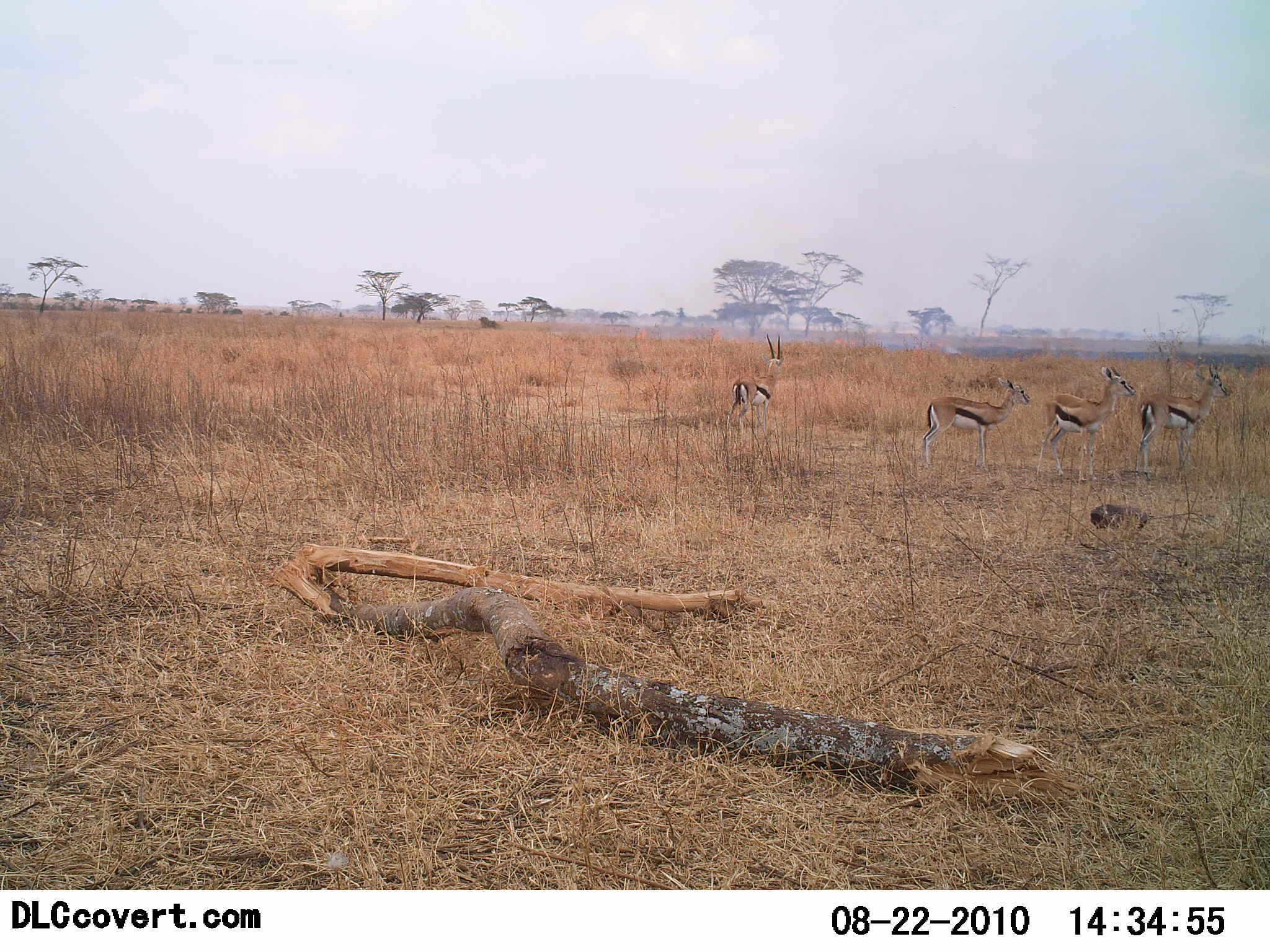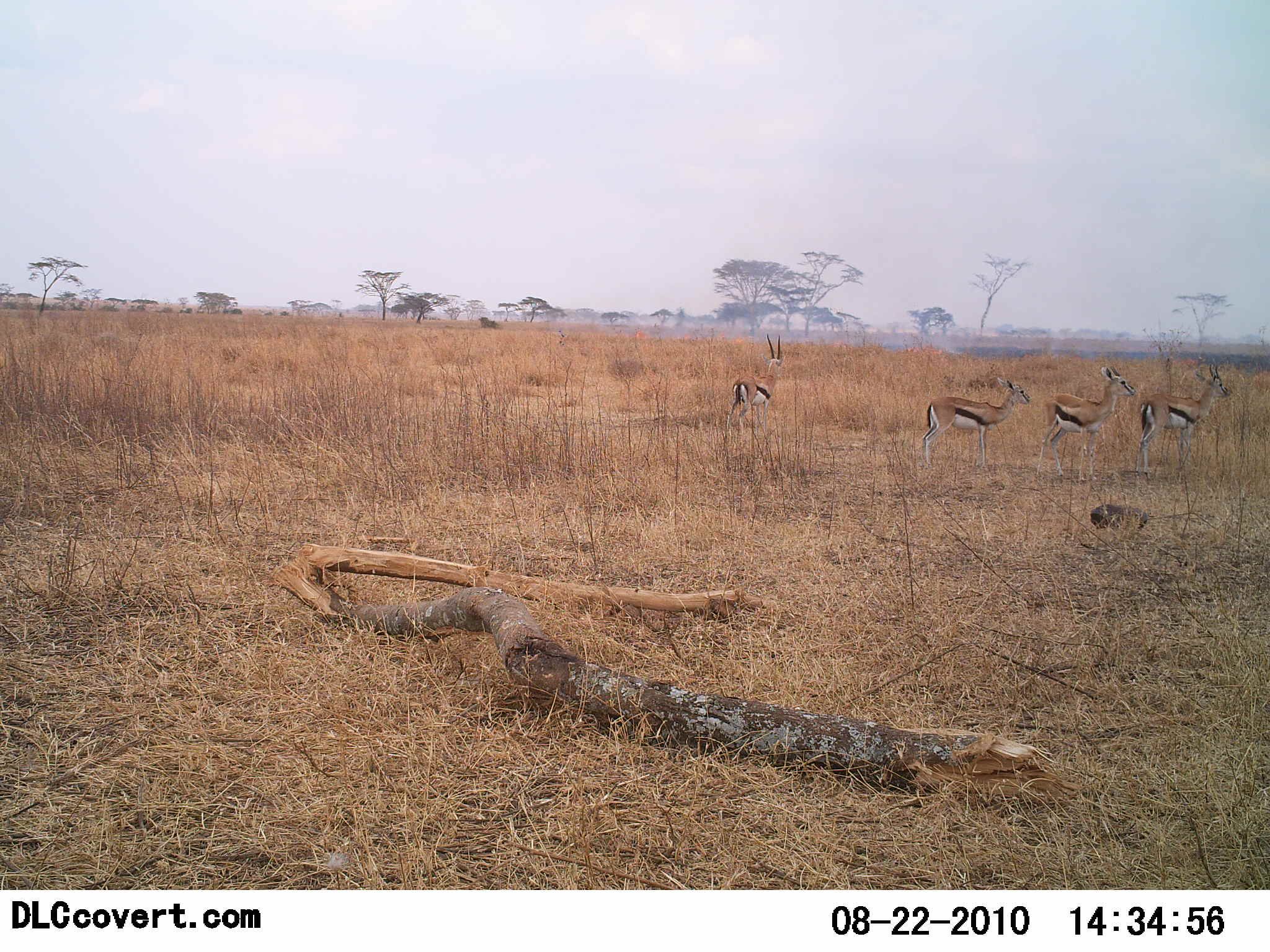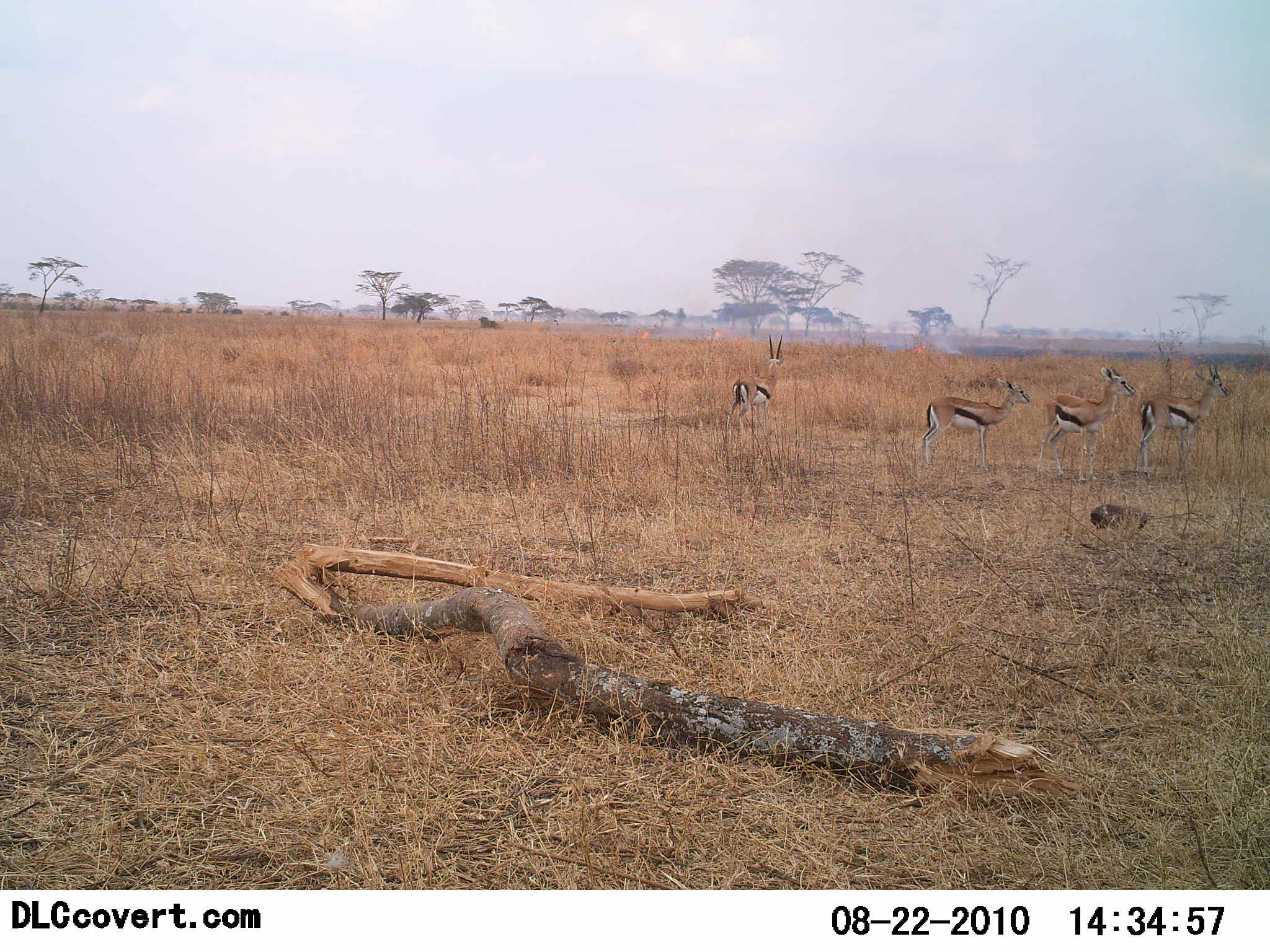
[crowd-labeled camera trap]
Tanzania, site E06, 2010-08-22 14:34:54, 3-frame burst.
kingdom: Animalia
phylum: Chordata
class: Mammalia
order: Artiodactyla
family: Bovidae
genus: Eudorcas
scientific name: Eudorcas thomsonii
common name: thomson's gazelle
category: gazellethomsons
Gazellethomsons (thomson's gazelle) (Eudorcas thomsonii), count 4. Behavior (volunteer vote fractions): standing 95%, resting 0%, moving 5%, interacting 0%. Young present (vote fraction): 5%. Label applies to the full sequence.